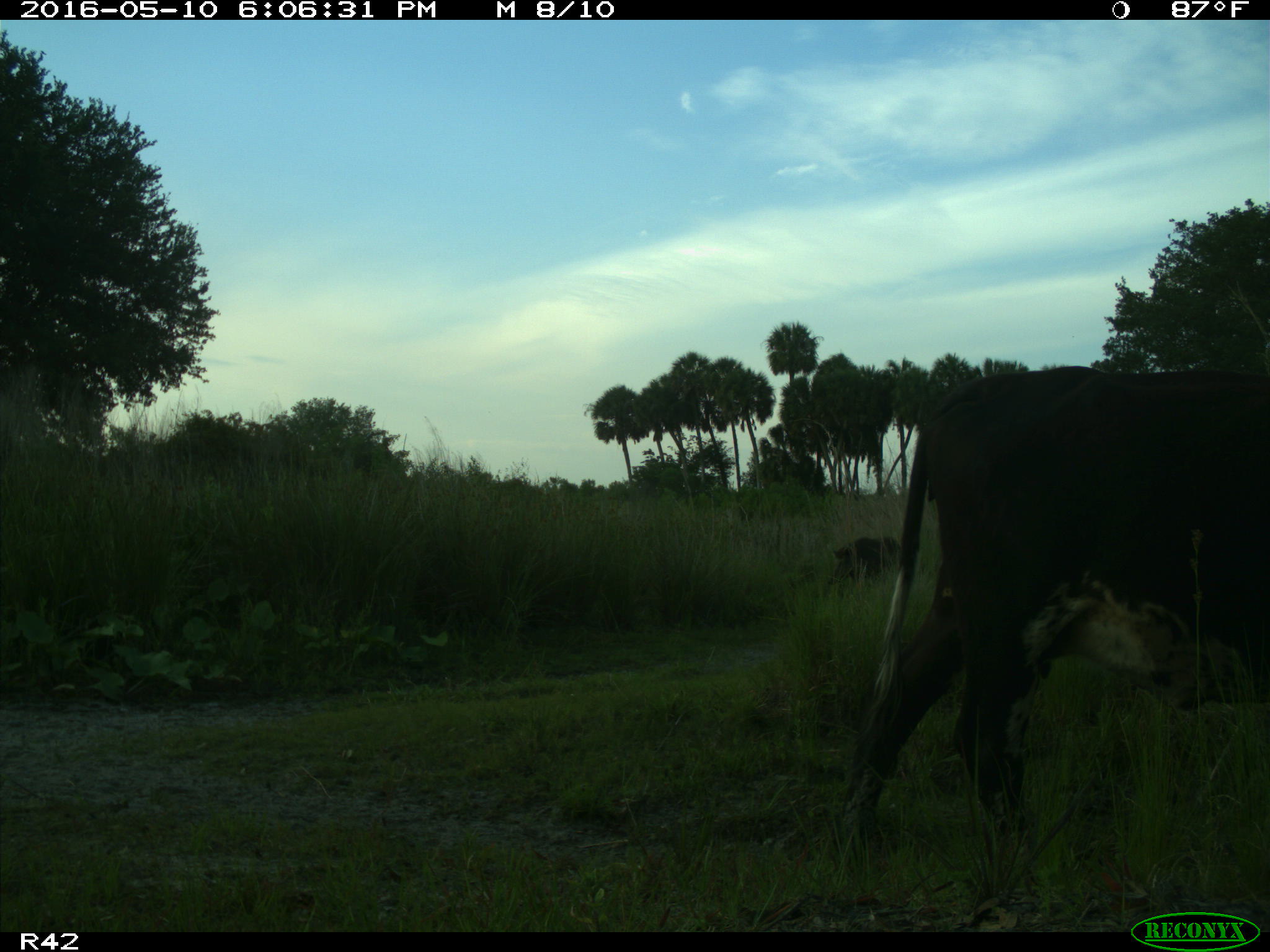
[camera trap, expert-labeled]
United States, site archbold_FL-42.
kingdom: Animalia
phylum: Chordata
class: Mammalia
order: Artiodactyla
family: Bovidae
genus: Bos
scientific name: Bos taurus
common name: domestic cow